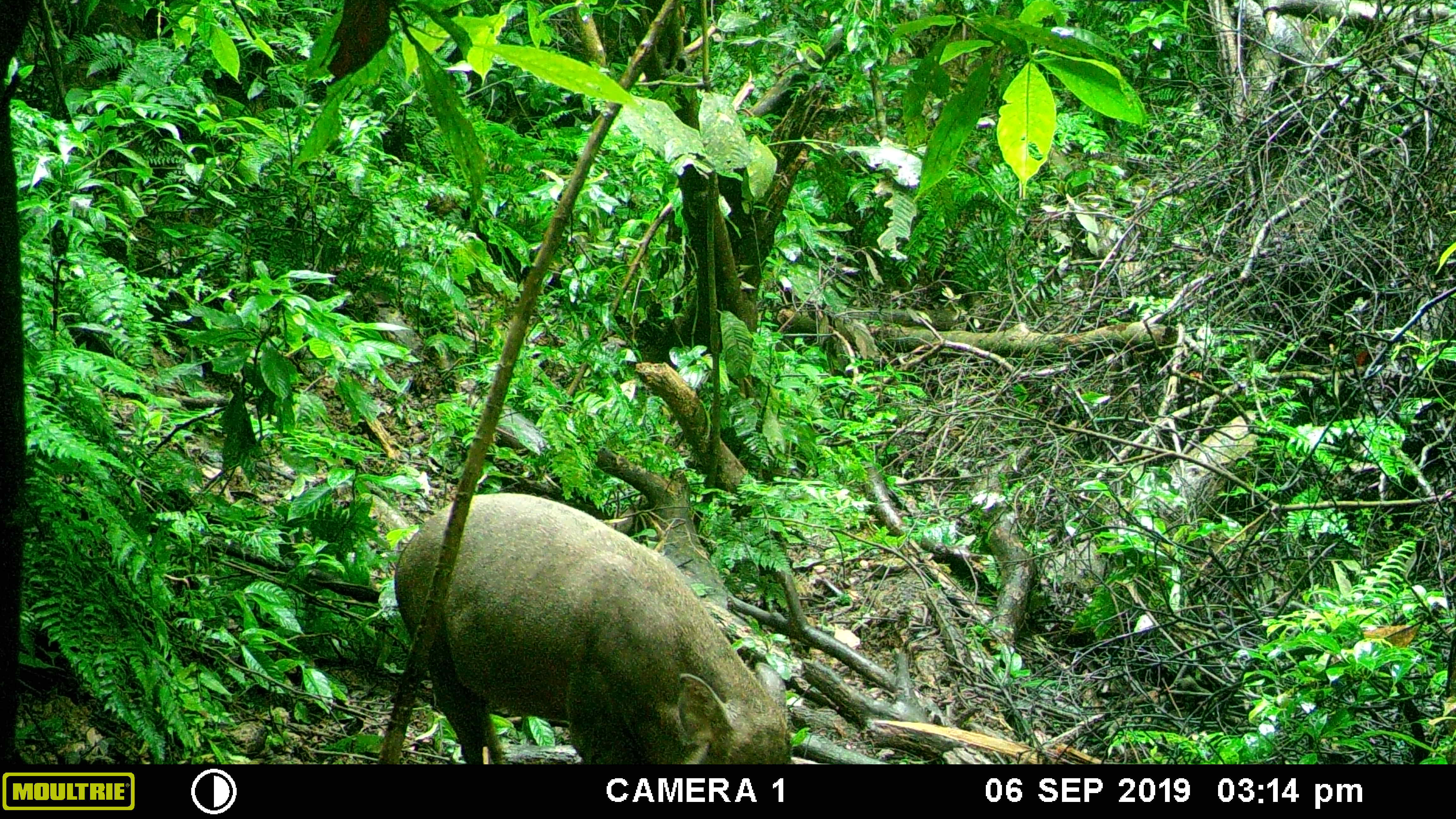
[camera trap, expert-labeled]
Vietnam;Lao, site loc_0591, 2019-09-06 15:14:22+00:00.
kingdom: Animalia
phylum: Chordata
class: Mammalia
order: Artiodactyla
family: Suidae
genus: Sus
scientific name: Sus scrofa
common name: eurasian wild pig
Eurasian wild pig (Sus scrofa). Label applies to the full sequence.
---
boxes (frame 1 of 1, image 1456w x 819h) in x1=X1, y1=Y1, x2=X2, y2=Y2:
eurasian wild pig: x1=393, y1=491, x2=795, y2=763